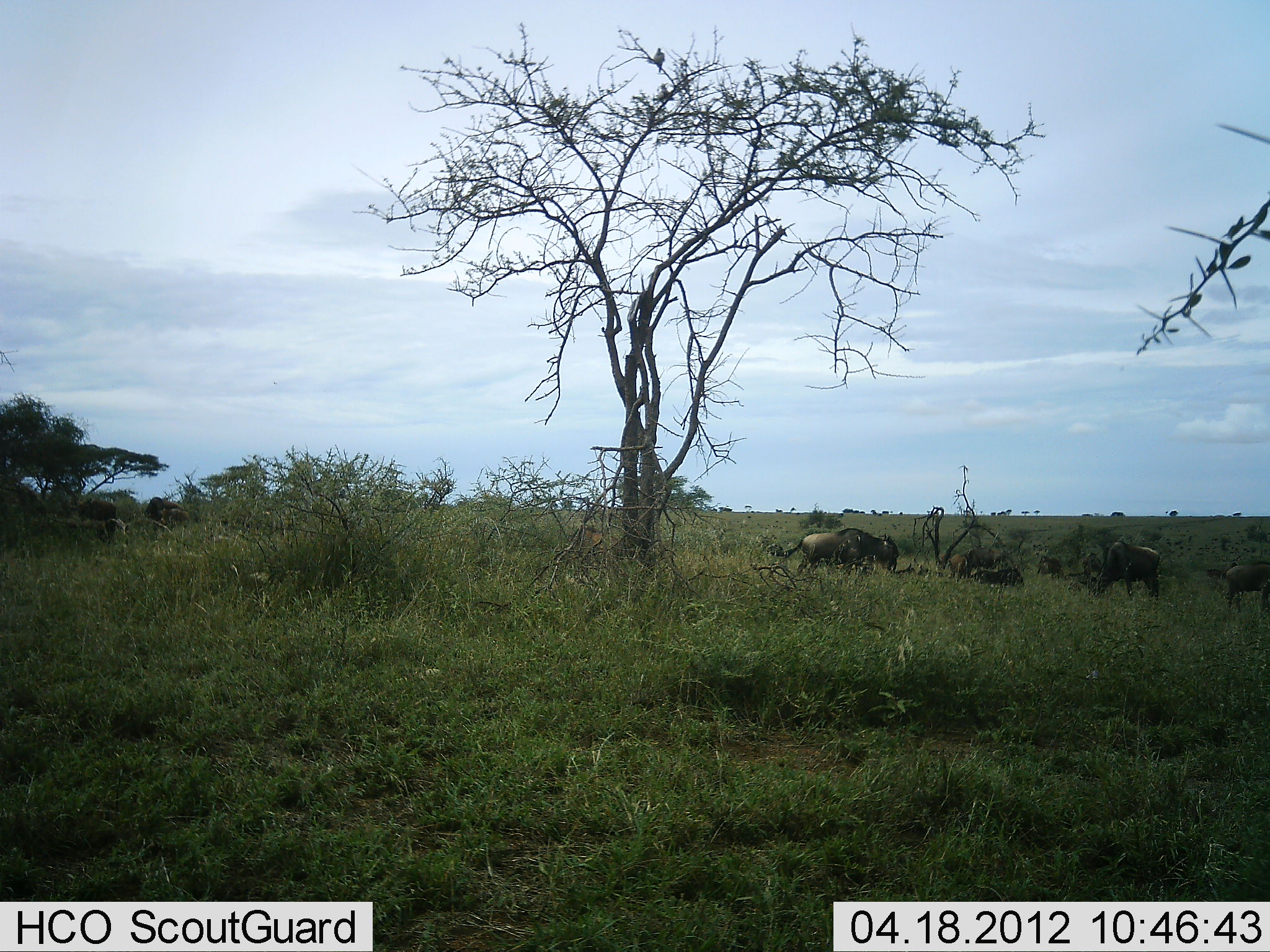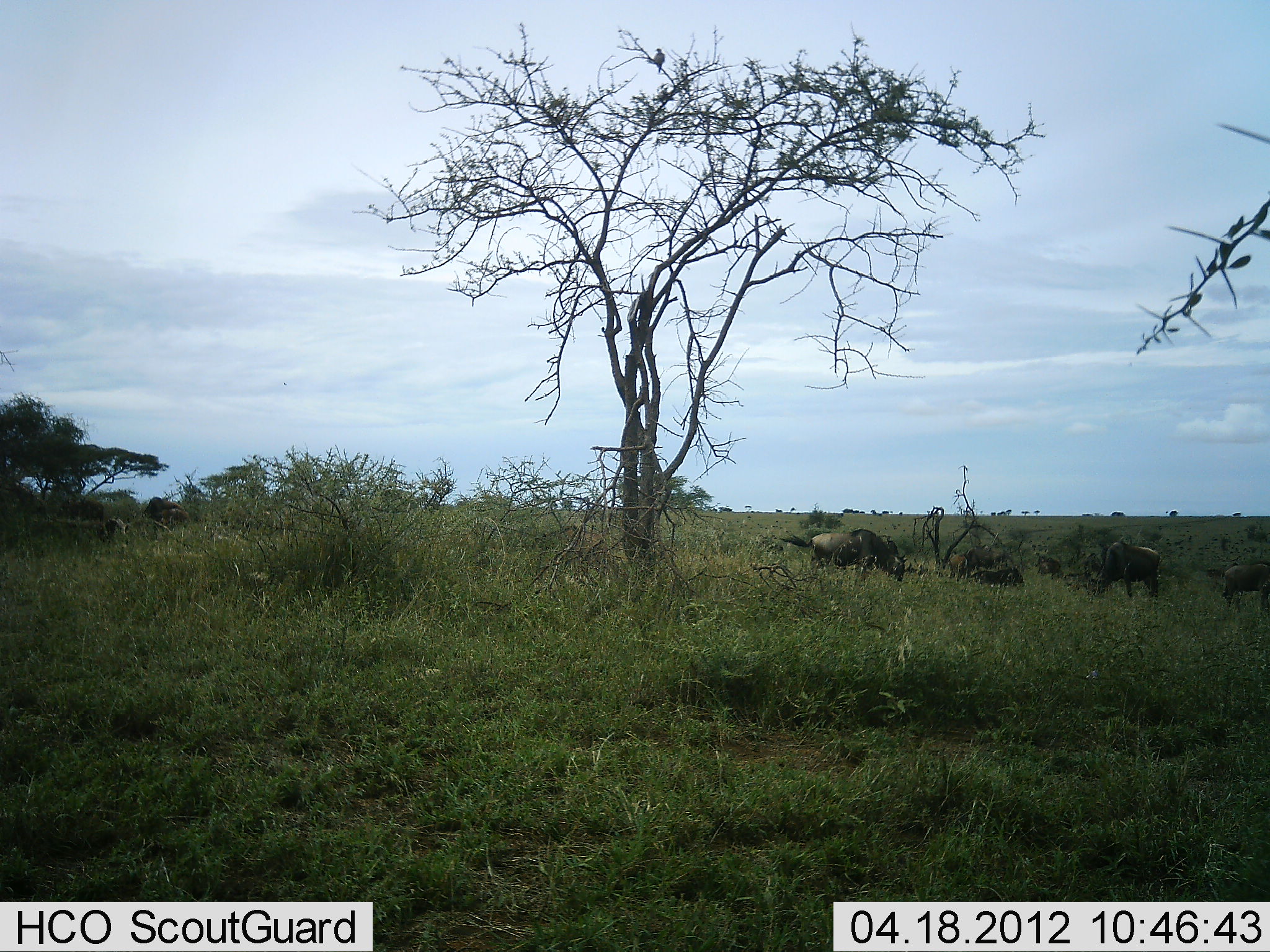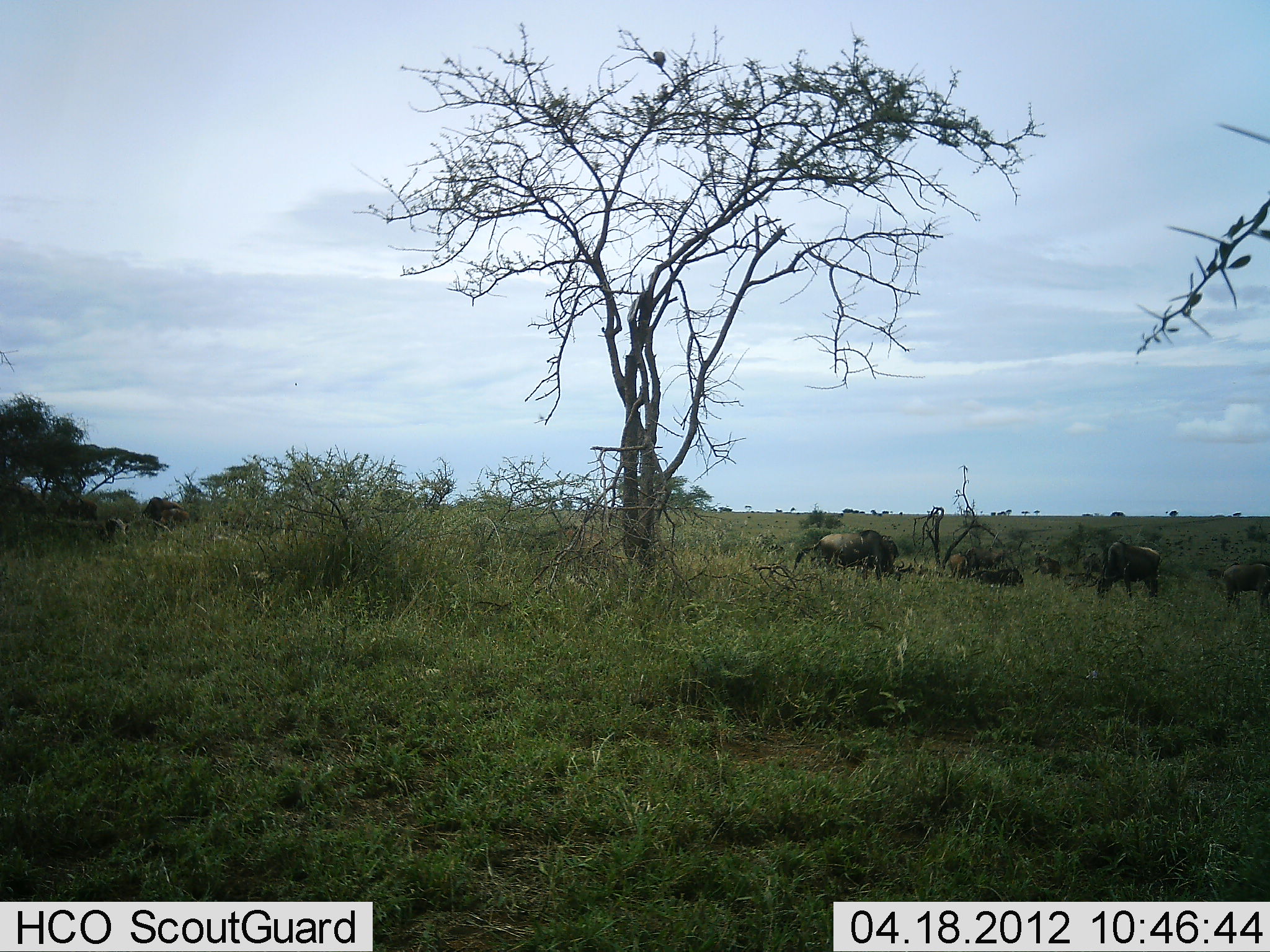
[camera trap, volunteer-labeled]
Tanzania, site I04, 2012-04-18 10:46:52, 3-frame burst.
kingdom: Animalia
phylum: Chordata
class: Mammalia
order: Artiodactyla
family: Bovidae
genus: Connochaetes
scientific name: Connochaetes taurinus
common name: blue wildebeest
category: wildebeest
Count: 8.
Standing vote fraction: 42%.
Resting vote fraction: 32%.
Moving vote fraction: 16%.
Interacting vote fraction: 0%.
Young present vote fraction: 11%.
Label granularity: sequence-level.